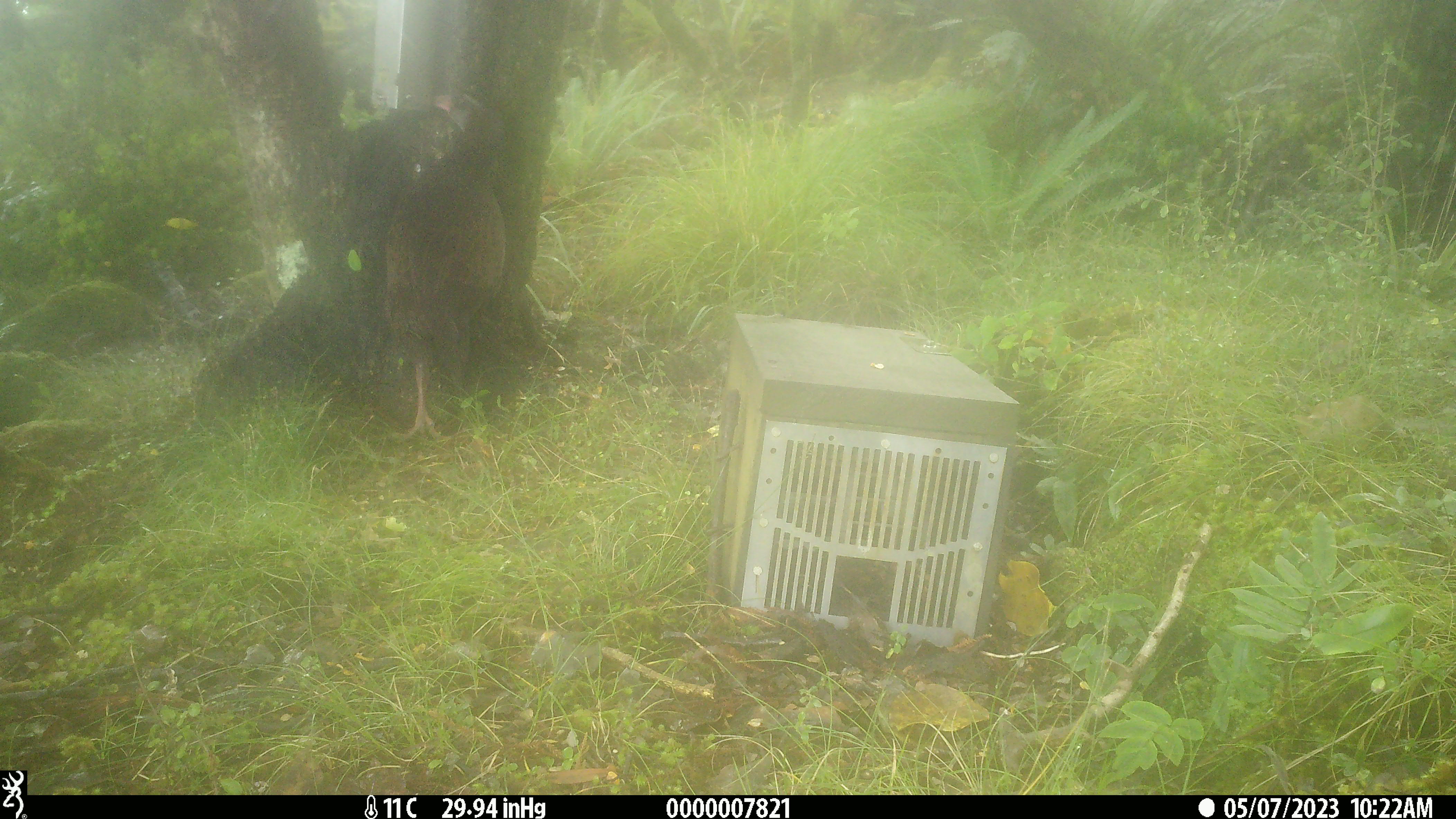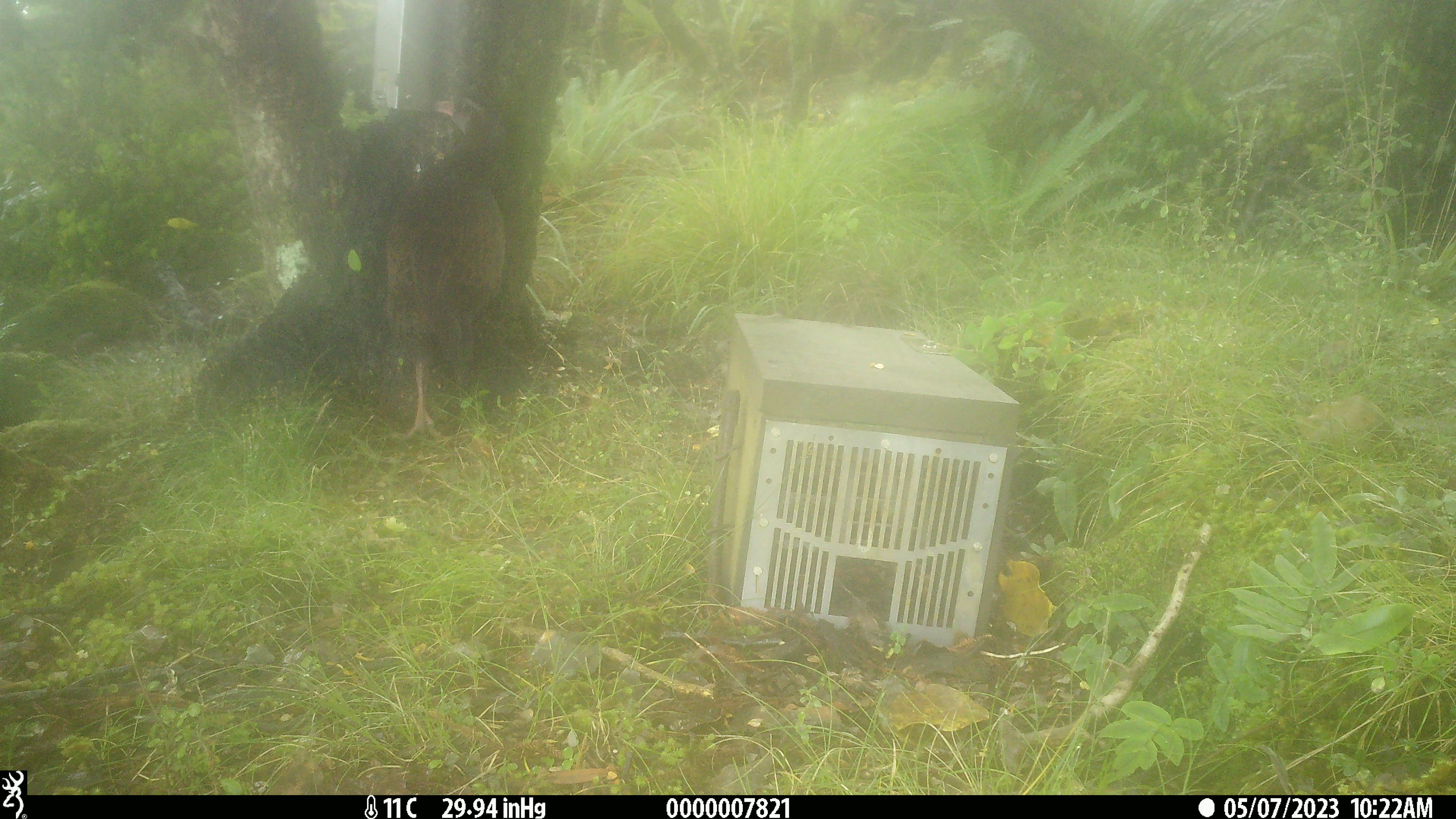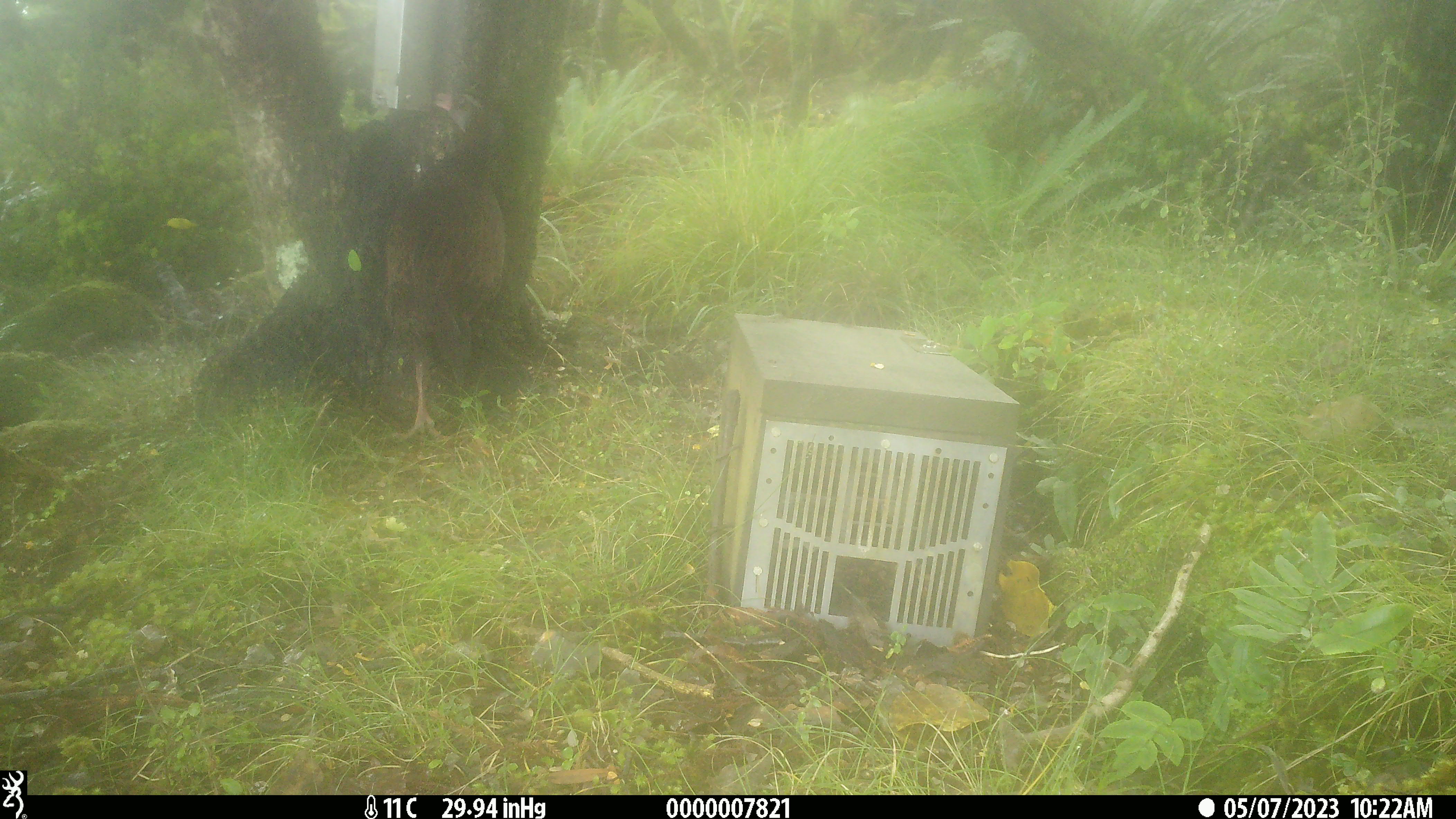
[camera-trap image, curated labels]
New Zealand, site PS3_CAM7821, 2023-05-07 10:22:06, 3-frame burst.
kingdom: Animalia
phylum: Chordata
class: Aves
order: Gruiformes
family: Rallidae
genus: Gallirallus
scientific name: Gallirallus australis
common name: weka